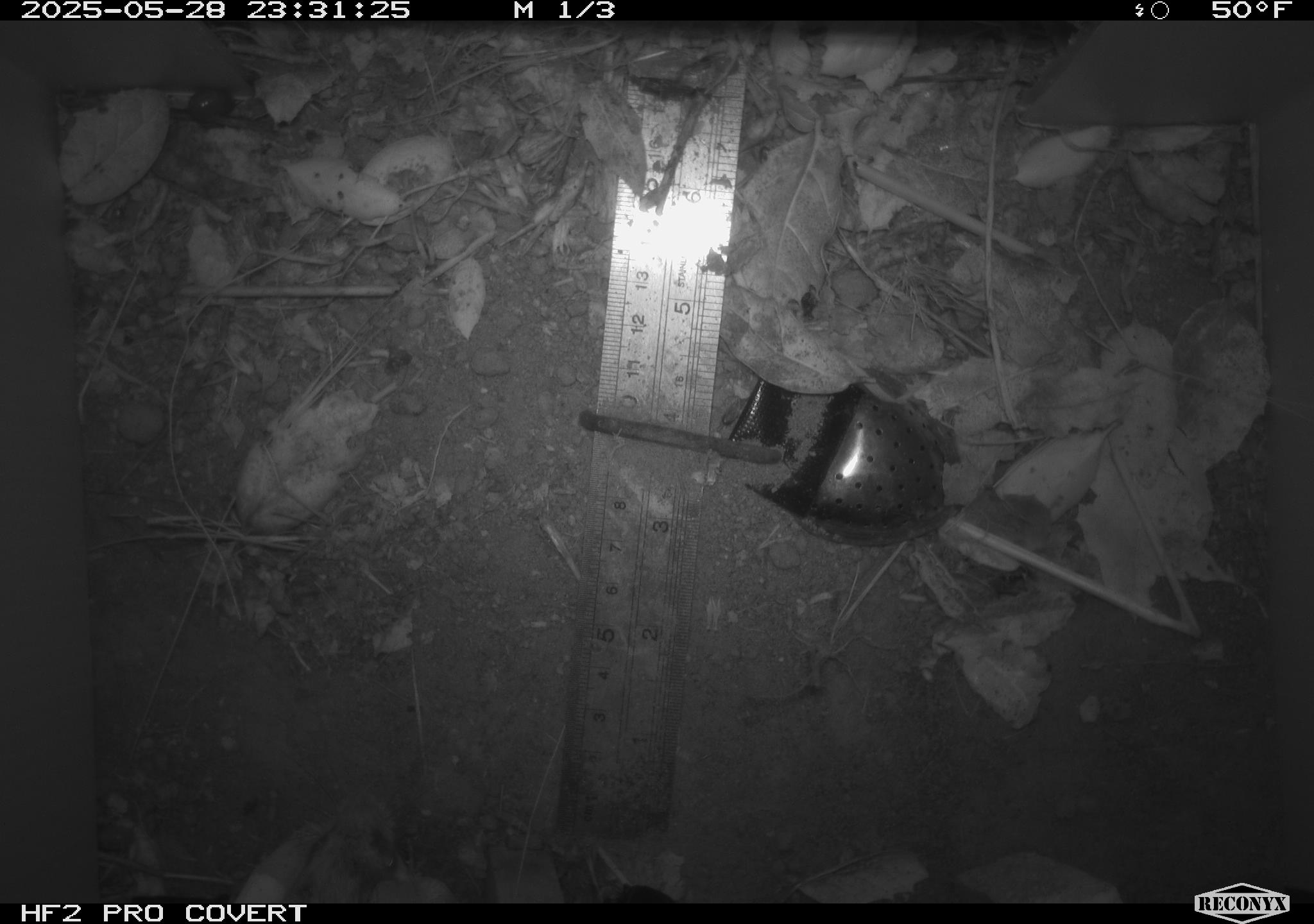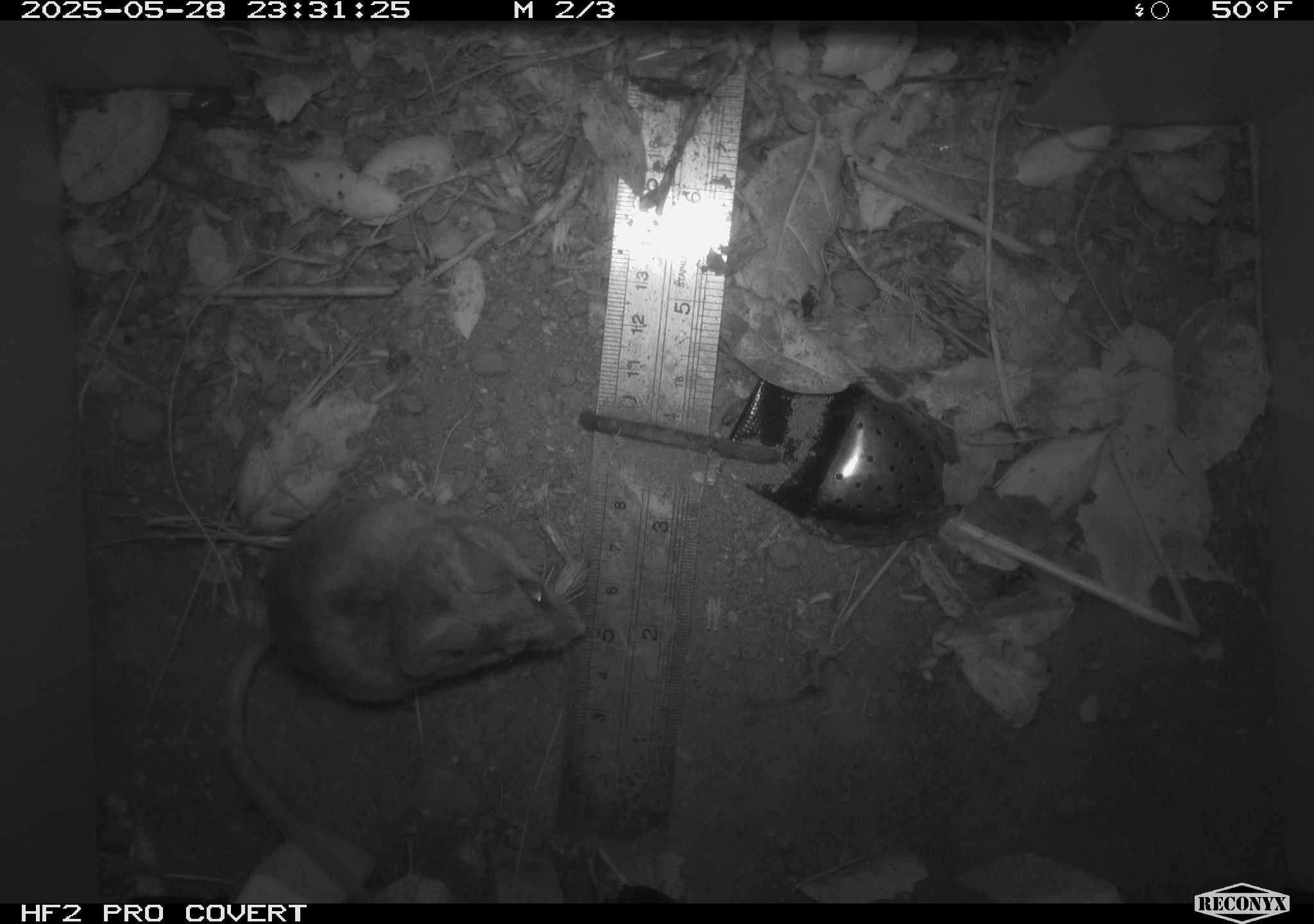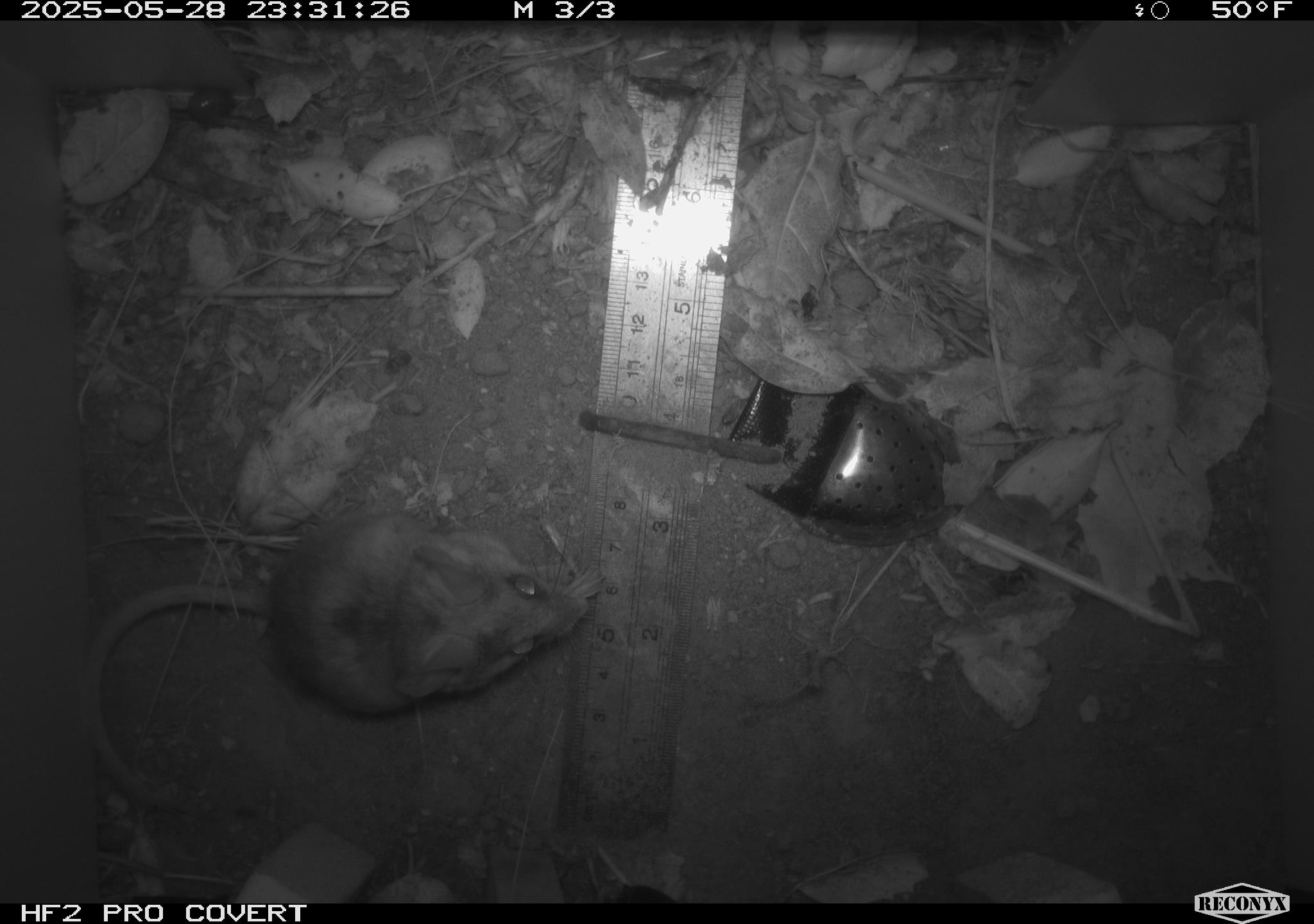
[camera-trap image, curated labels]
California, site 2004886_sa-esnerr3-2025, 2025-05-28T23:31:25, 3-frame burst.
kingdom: Animalia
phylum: Chordata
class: Mammalia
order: Rodentia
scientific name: Rodentia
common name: rodent